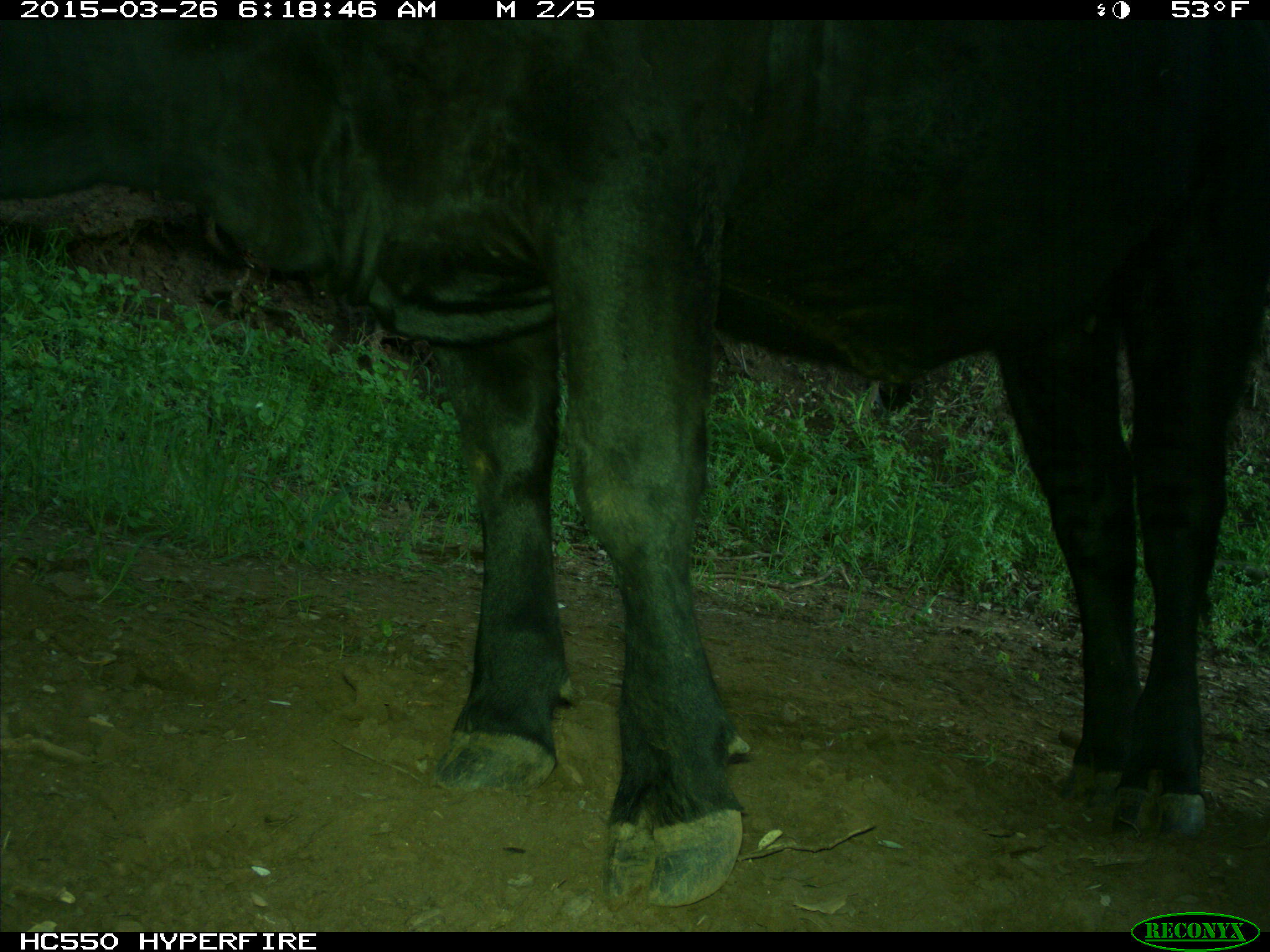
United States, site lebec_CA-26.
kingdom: Animalia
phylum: Chordata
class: Mammalia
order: Artiodactyla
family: Bovidae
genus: Bos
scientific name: Bos taurus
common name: domestic cow